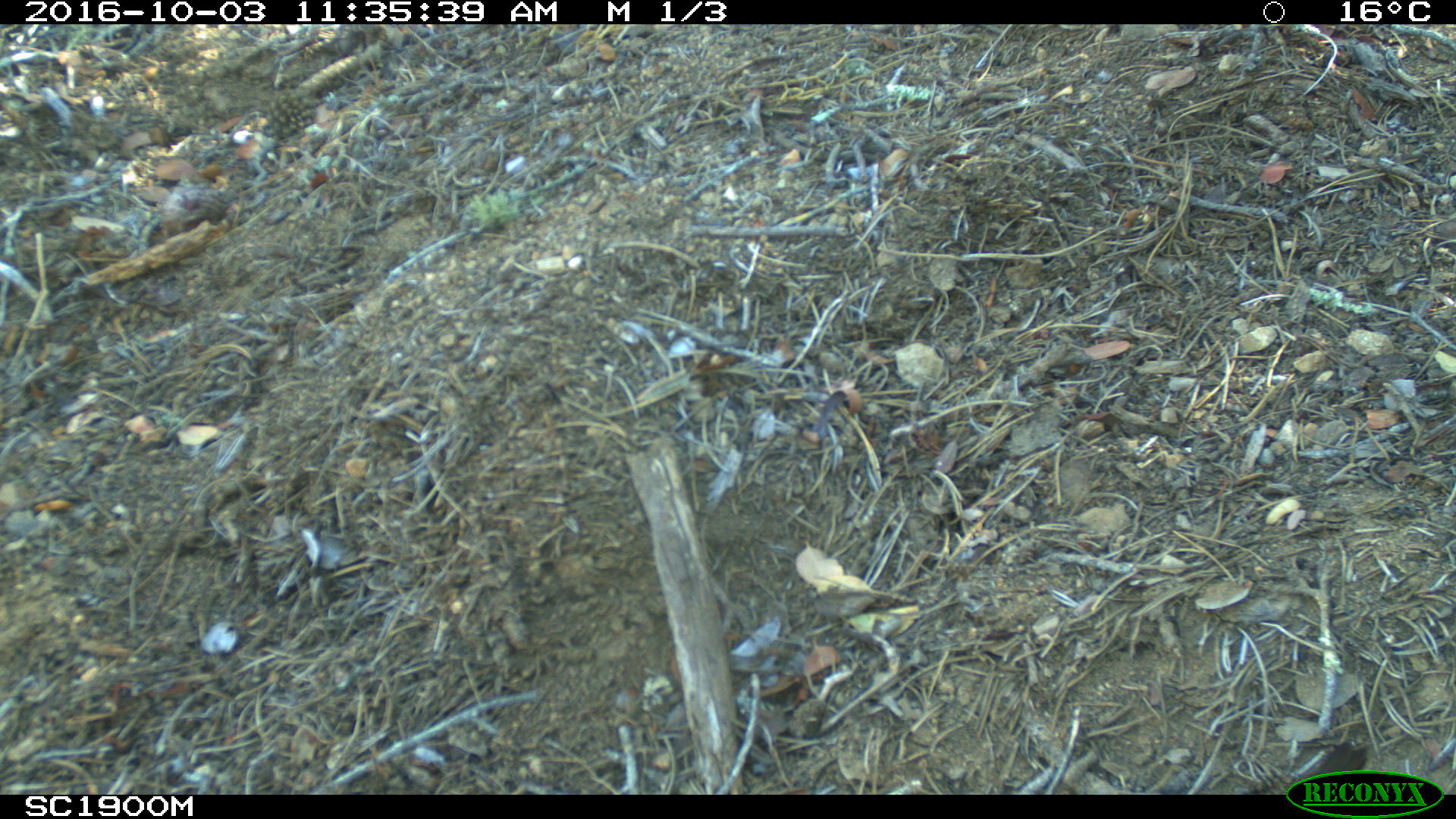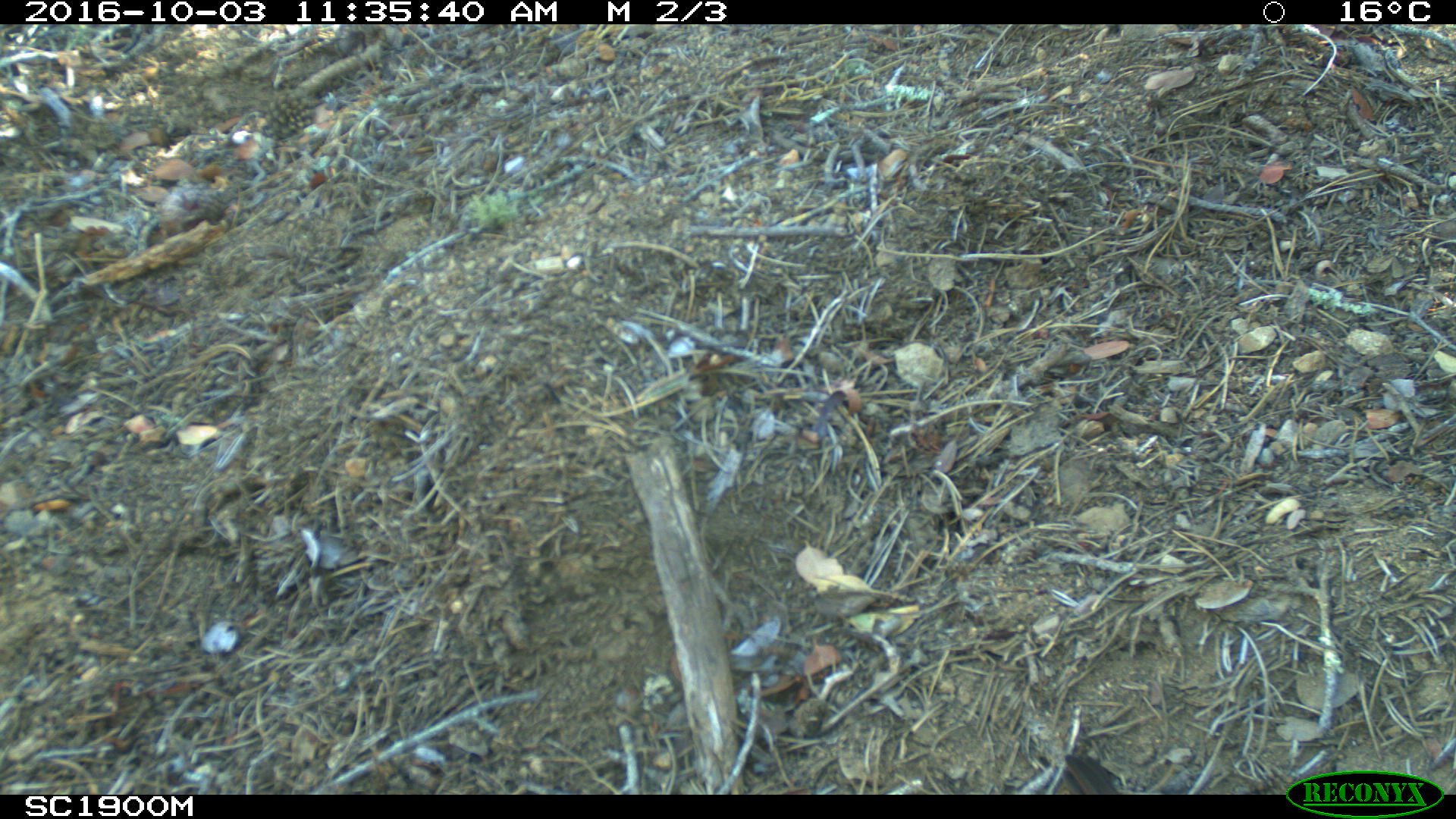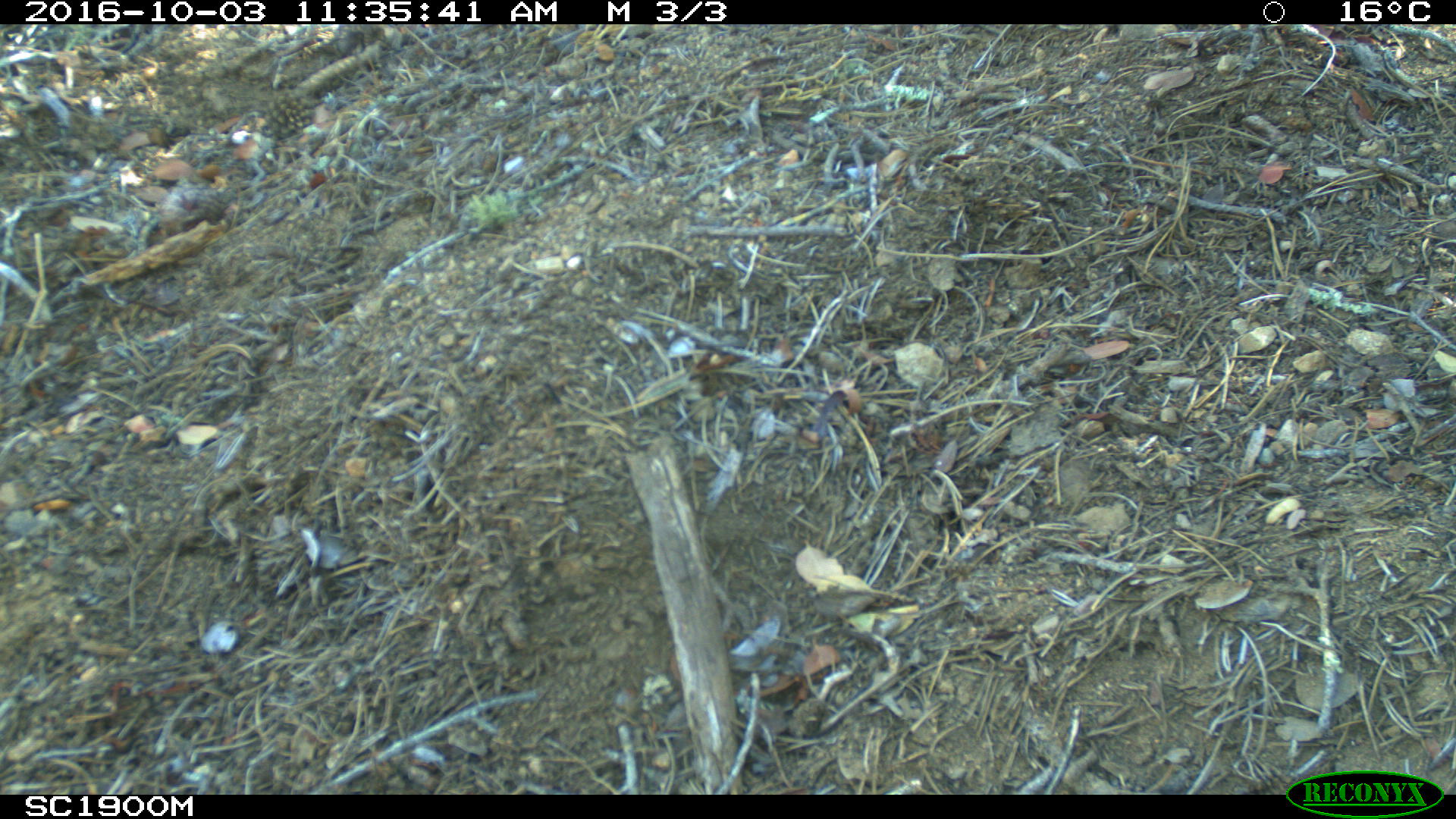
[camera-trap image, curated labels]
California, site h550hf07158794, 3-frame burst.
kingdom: Animalia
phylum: Chordata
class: Aves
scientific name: Aves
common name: bird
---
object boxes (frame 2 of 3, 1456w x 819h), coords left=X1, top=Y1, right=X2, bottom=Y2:
bird: left=1061, top=751, right=1121, bottom=795